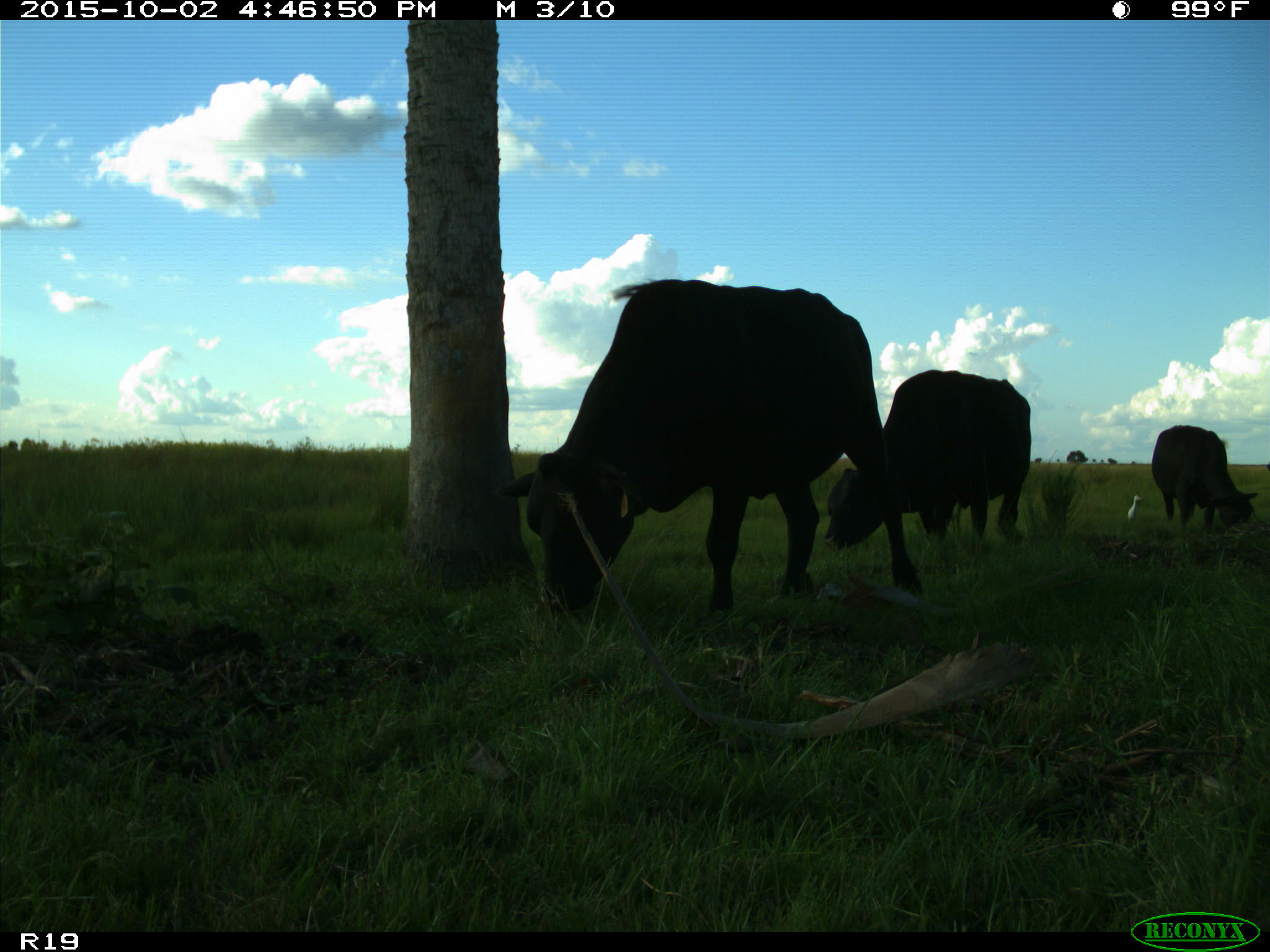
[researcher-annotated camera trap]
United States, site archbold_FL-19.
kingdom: Animalia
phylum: Chordata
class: Mammalia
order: Artiodactyla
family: Bovidae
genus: Bos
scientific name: Bos taurus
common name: domestic cow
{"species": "Bos taurus (domestic cow)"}